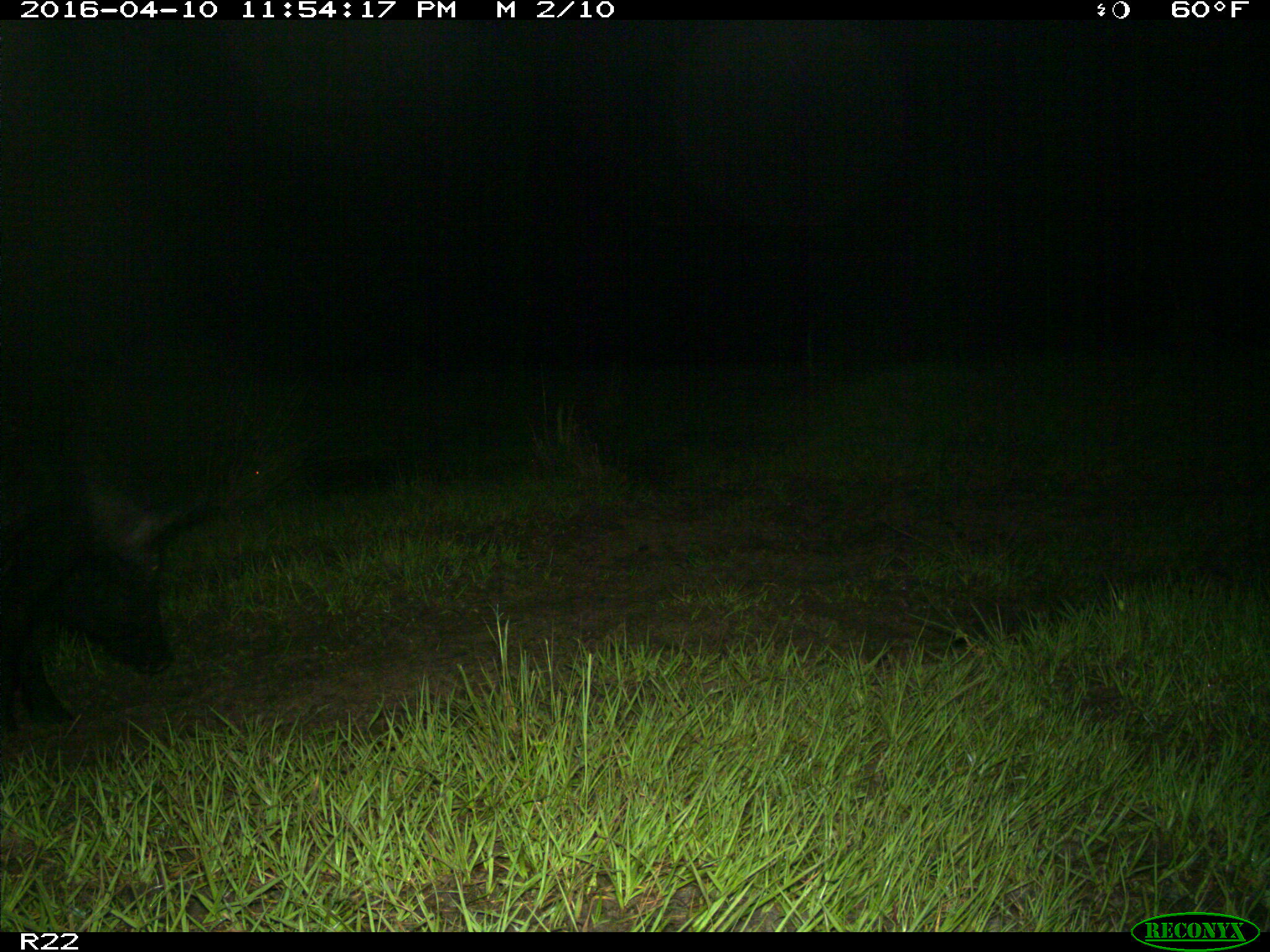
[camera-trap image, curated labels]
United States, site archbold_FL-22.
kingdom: Animalia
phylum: Chordata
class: Mammalia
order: Artiodactyla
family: Suidae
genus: Sus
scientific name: Sus scrofa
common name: wild boar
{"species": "Sus scrofa (wild boar)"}